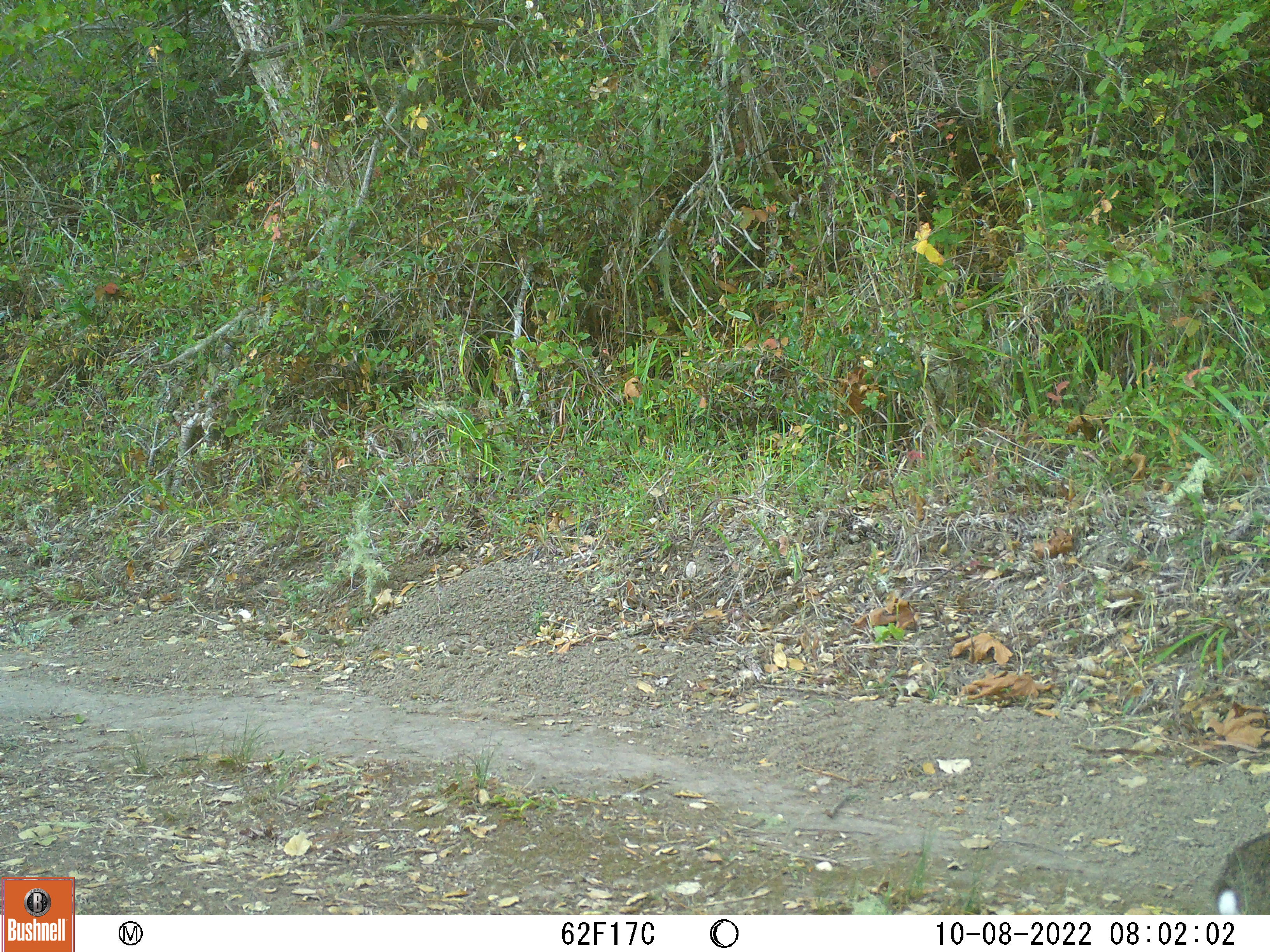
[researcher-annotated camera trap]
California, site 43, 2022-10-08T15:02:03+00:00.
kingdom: Animalia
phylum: Chordata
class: Mammalia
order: Lagomorpha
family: Leporidae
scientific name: Leporidae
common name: rabbit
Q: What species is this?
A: Rabbit (Leporidae).